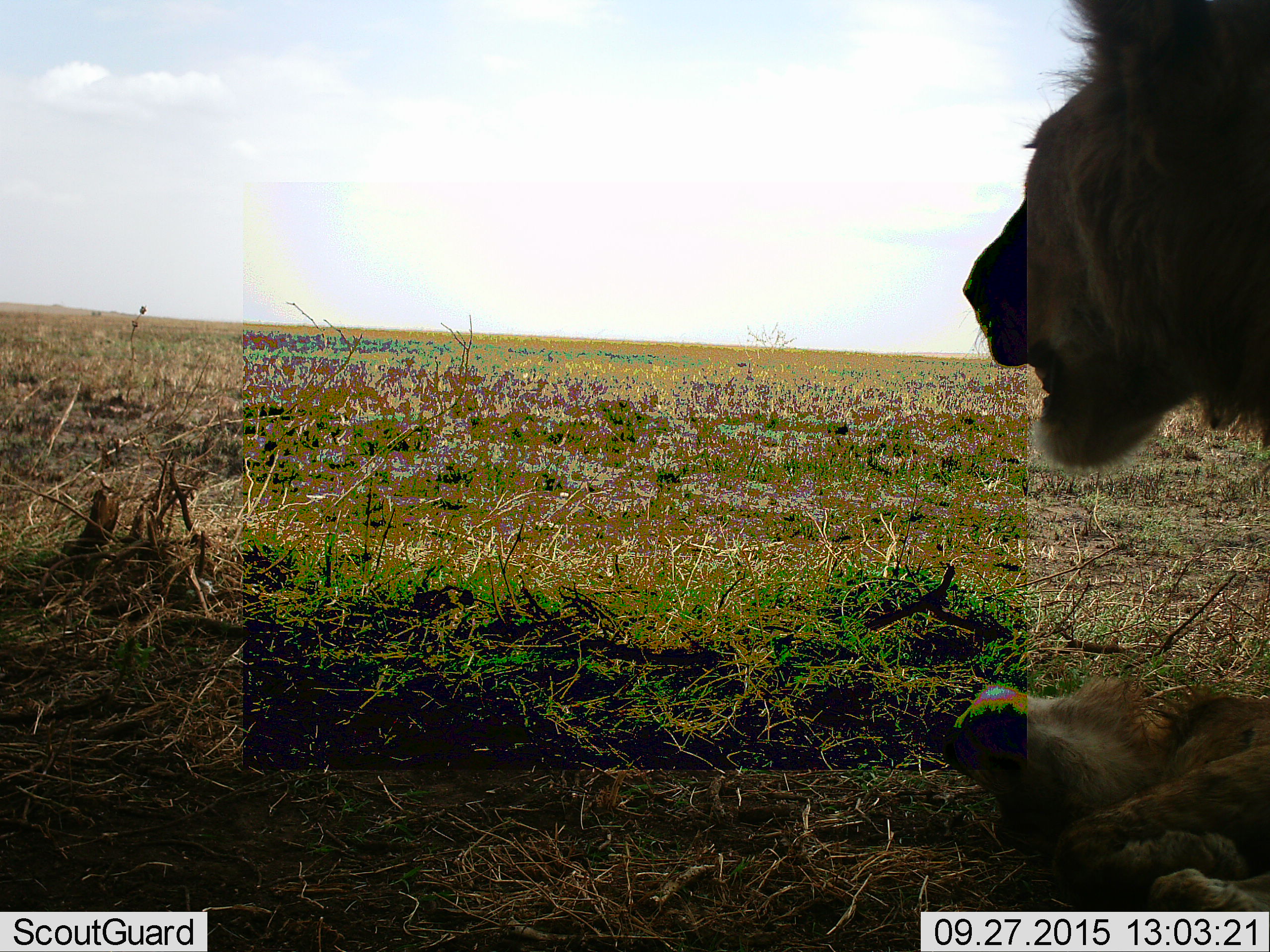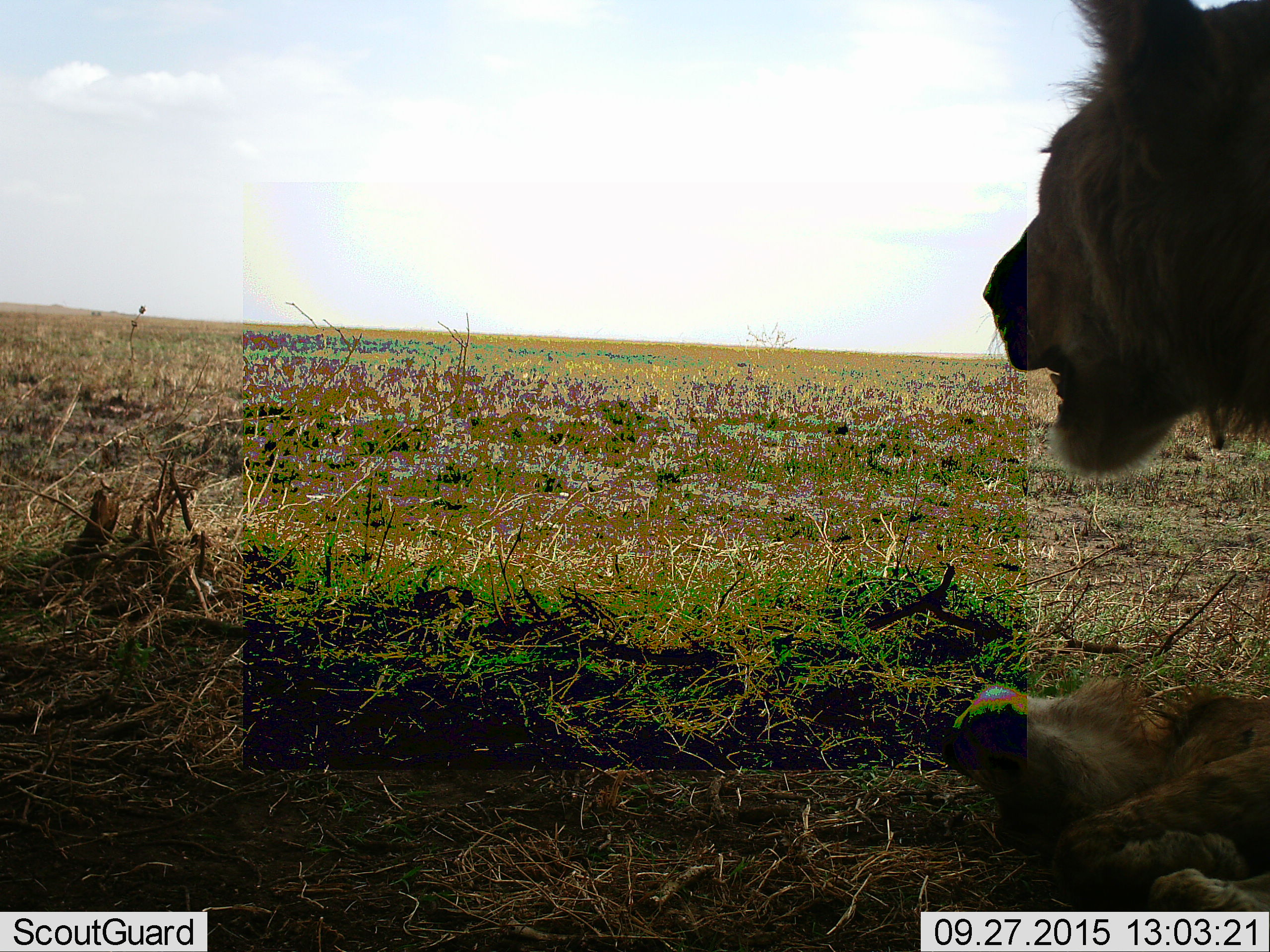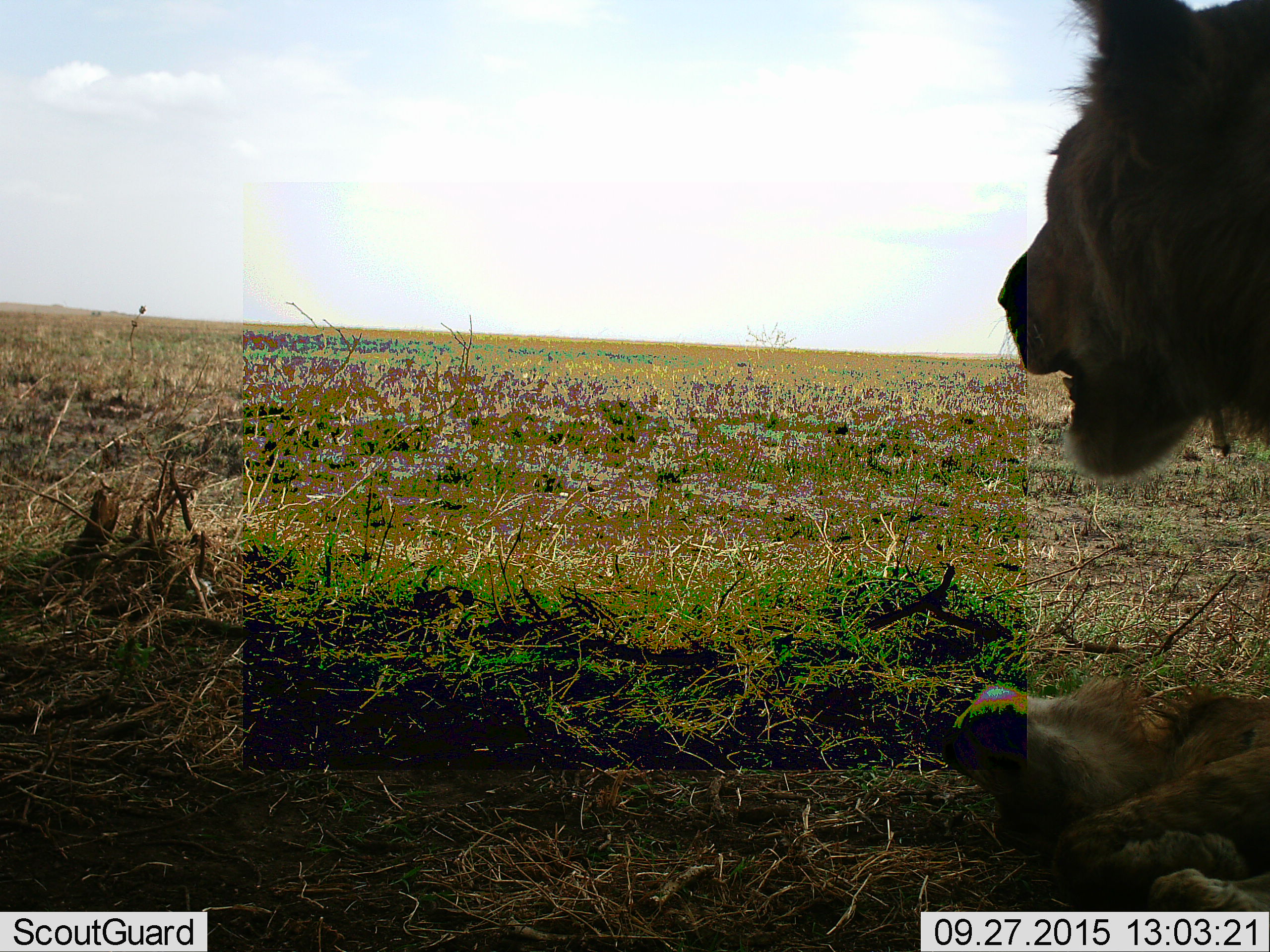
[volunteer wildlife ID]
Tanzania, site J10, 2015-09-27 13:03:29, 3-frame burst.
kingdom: Animalia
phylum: Chordata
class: Mammalia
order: Carnivora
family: Felidae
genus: Panthera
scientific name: Panthera leo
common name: lion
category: lionmale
Lionmale (lion) (Panthera leo), count 1. Behavior (volunteer vote fractions): standing 70%, resting 20%, moving 0%, interacting 20%. Young present (vote fraction): 20%. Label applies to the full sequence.